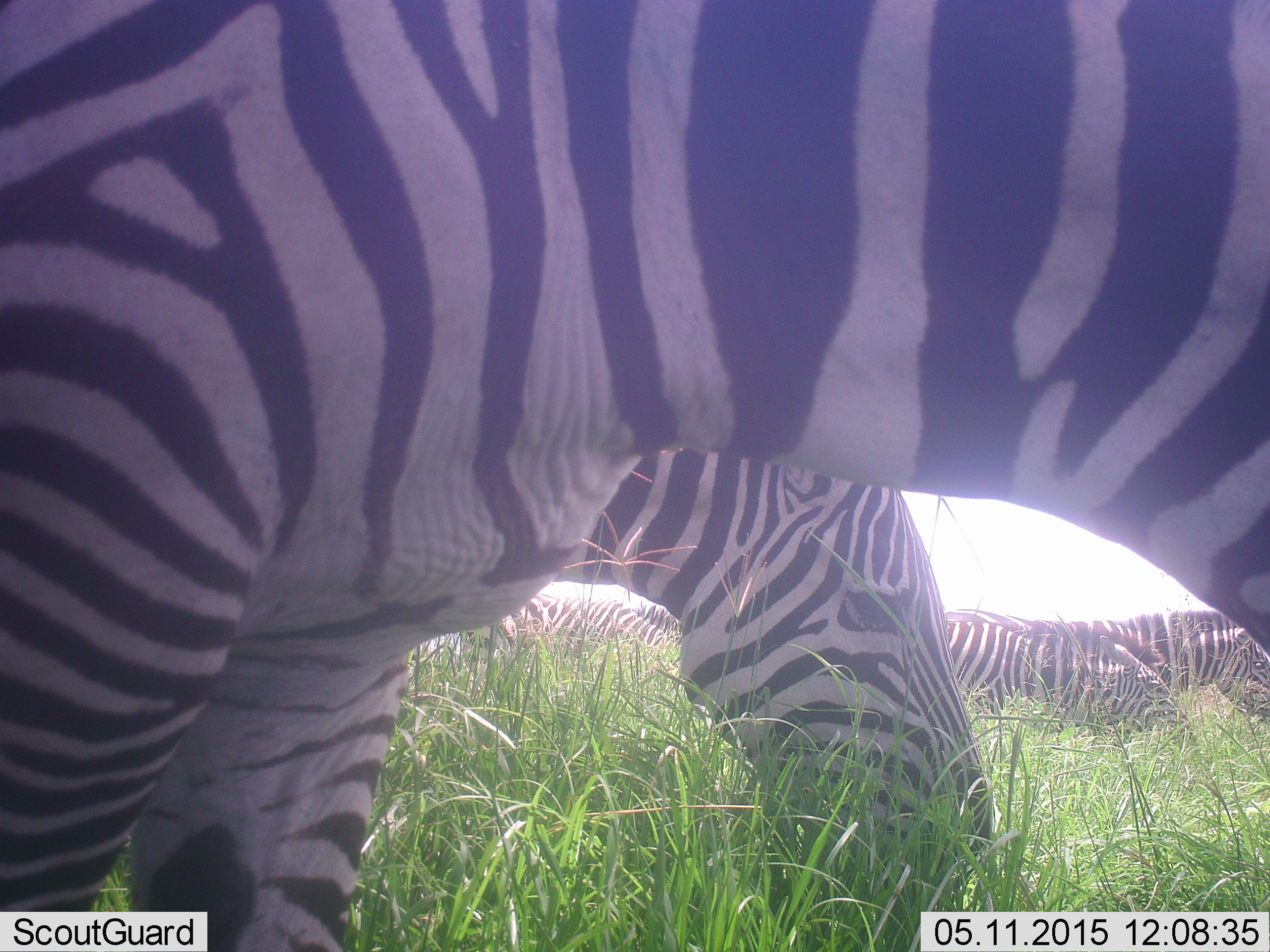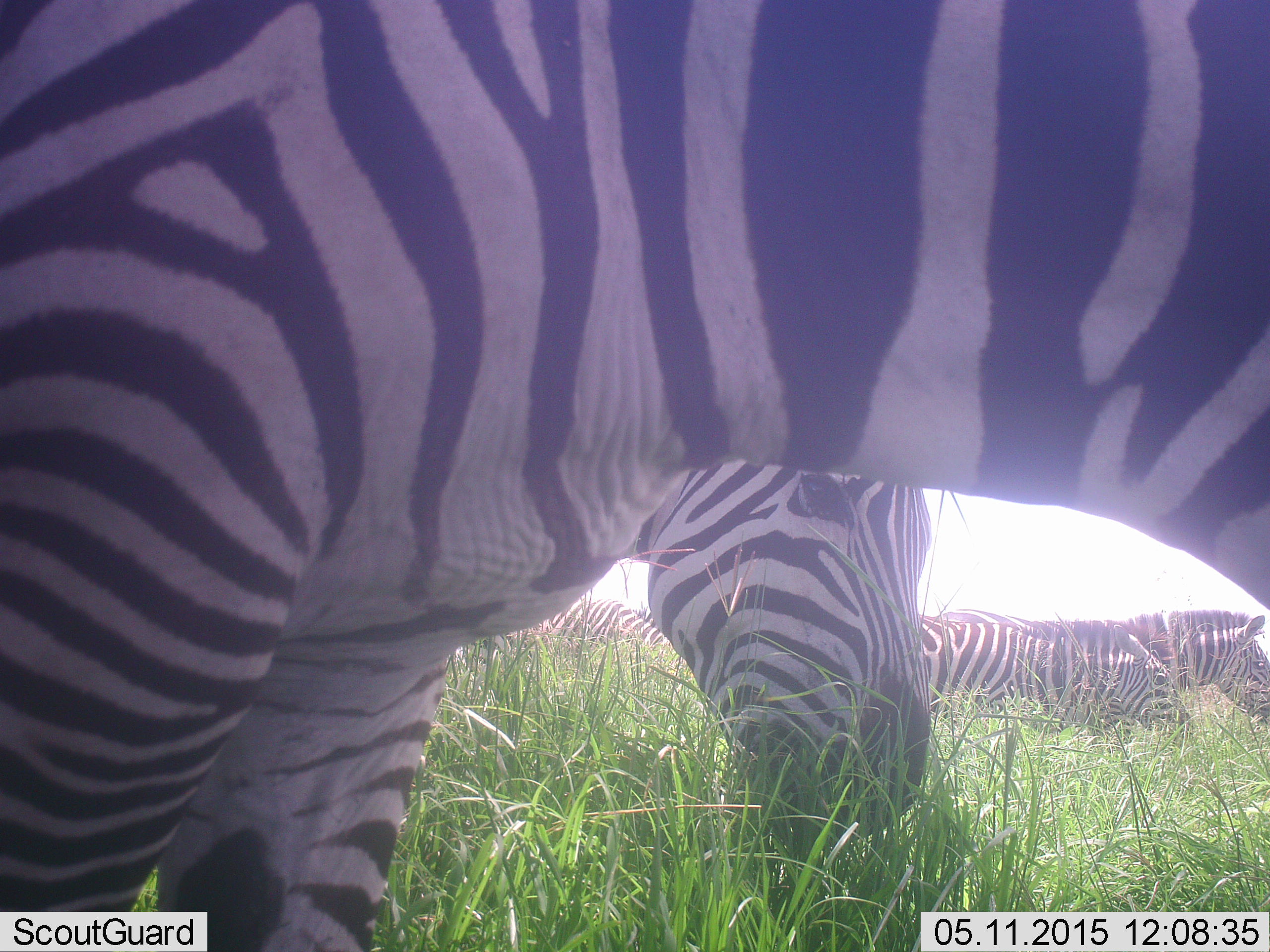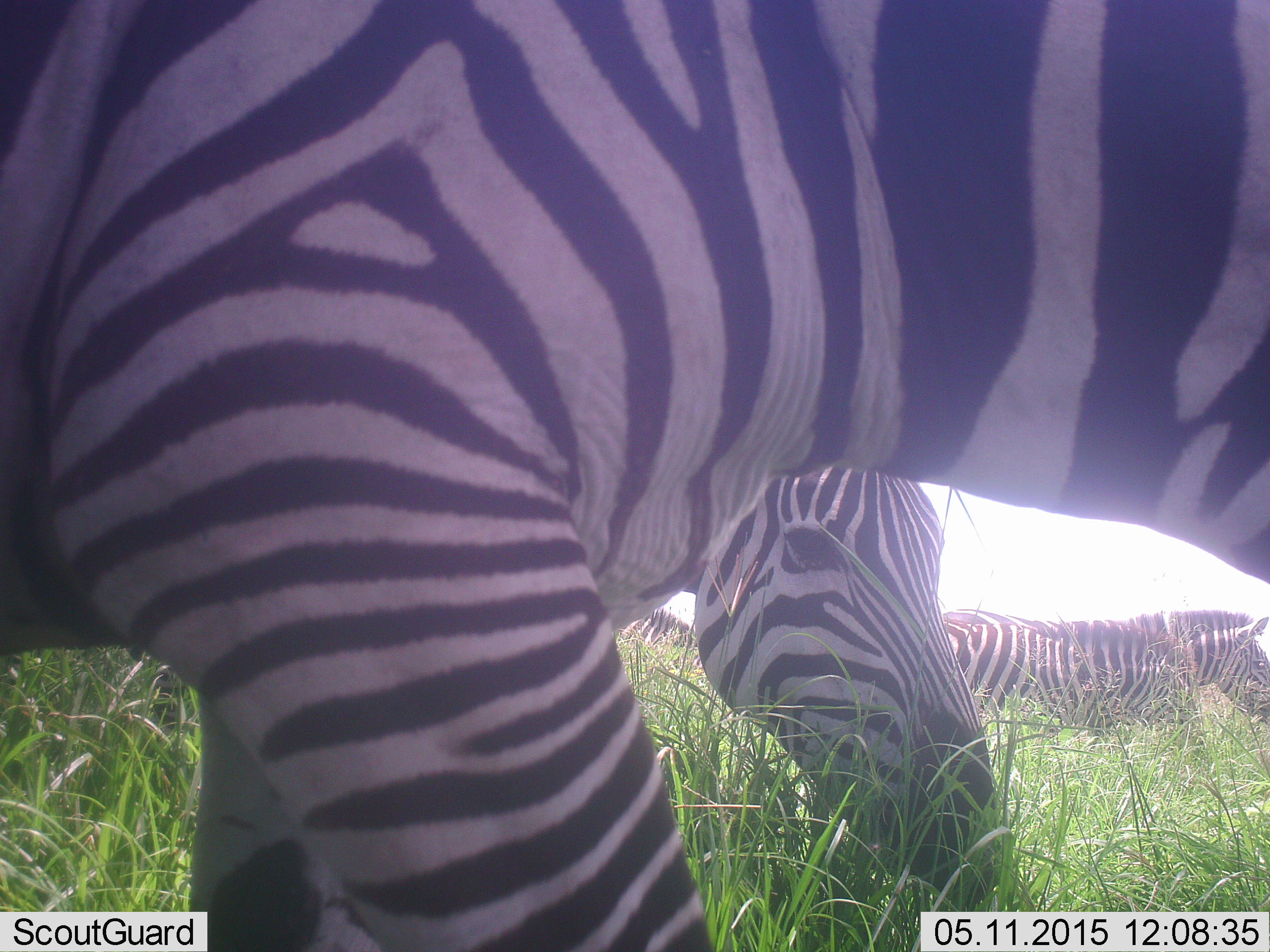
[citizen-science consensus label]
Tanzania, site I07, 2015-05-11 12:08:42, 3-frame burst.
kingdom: Animalia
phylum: Chordata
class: Mammalia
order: Perissodactyla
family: Equidae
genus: Equus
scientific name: Equus quagga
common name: plains zebra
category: zebra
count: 4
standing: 60%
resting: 0%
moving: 20%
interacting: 0%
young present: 10%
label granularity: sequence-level